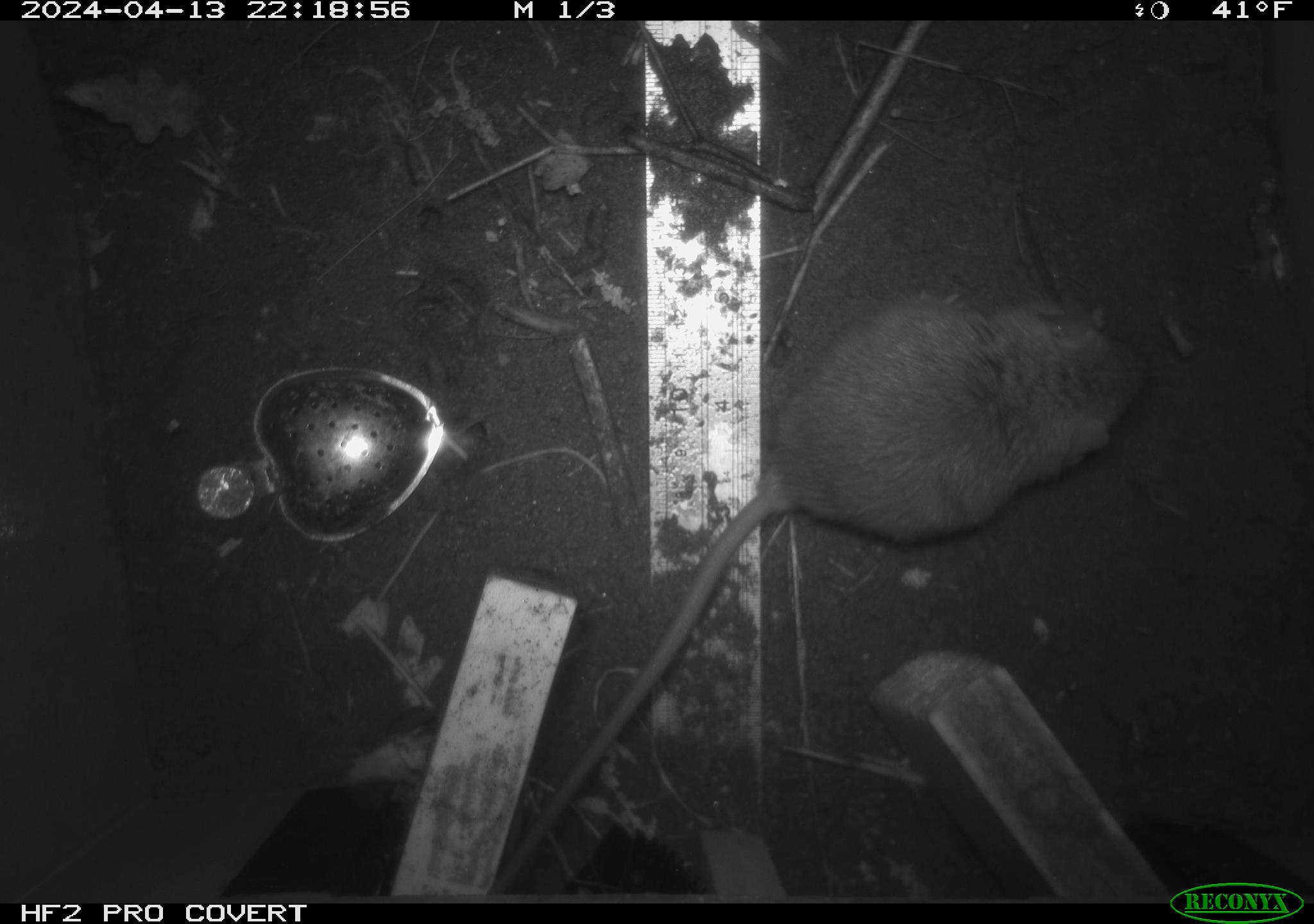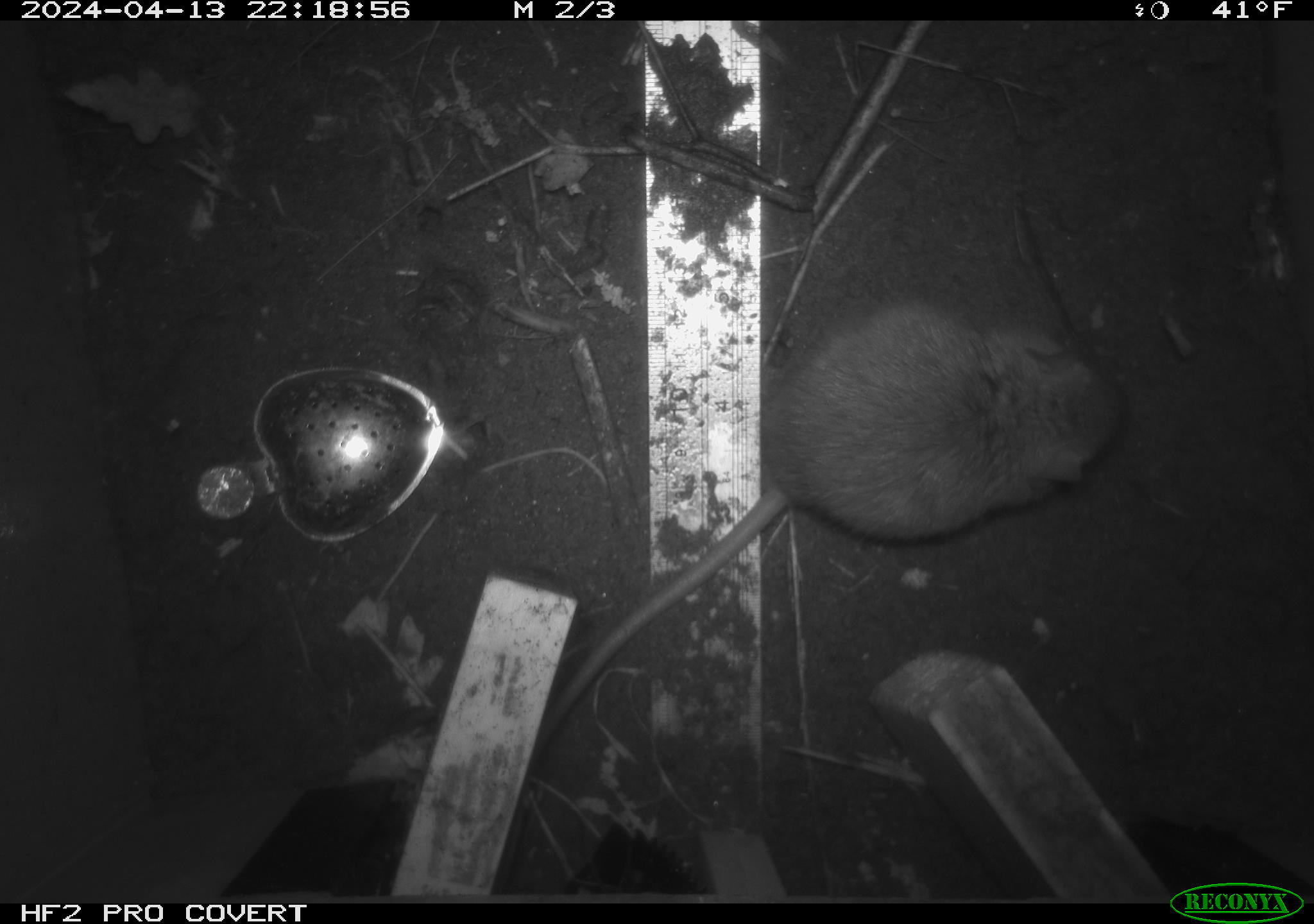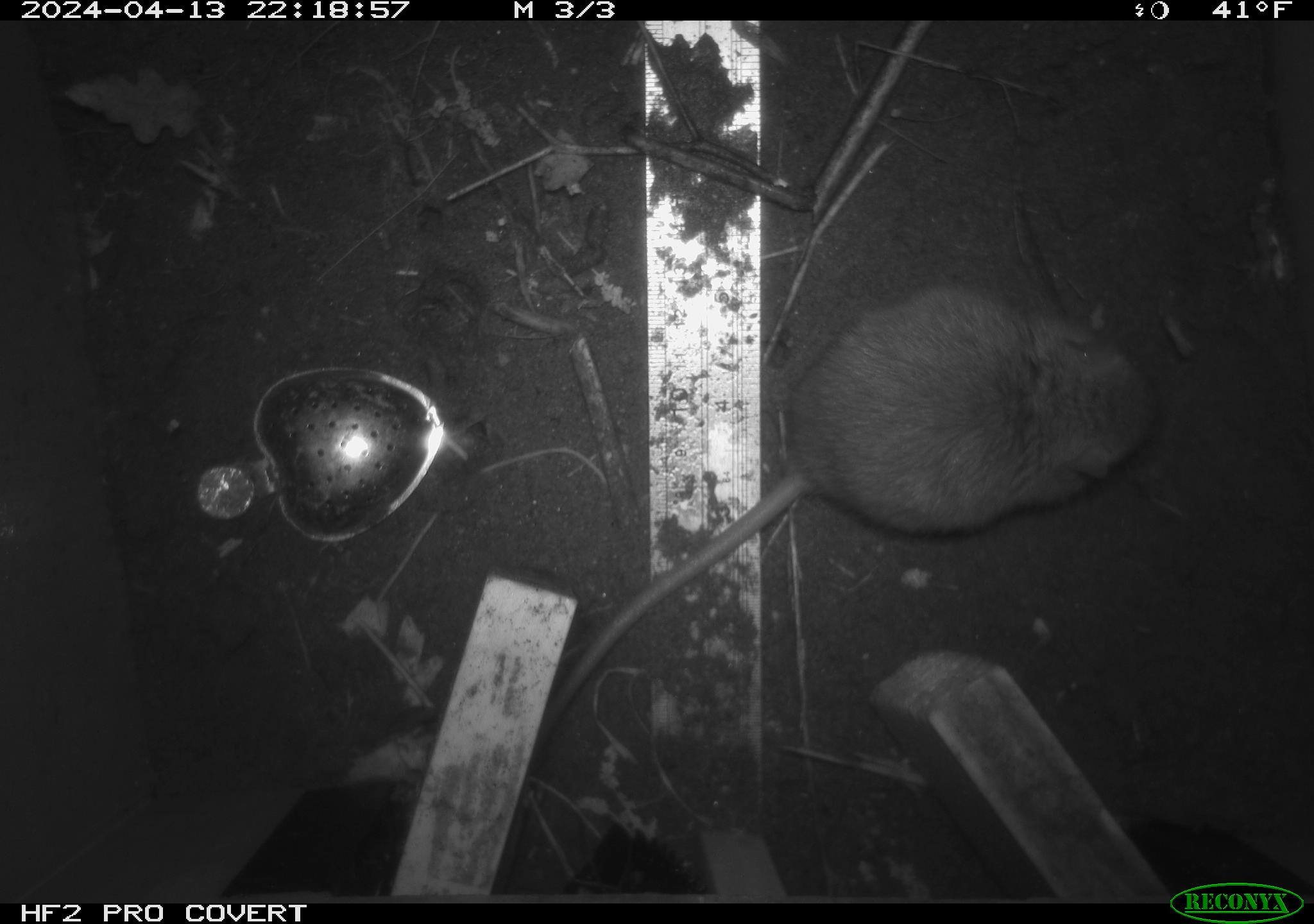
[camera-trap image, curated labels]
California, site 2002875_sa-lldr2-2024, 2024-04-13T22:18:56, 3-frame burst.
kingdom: Animalia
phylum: Chordata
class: Mammalia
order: Rodentia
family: Muridae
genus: Rattus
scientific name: Rattus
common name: rat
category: rattus species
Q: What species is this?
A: Rattus species (rat) (Rattus).